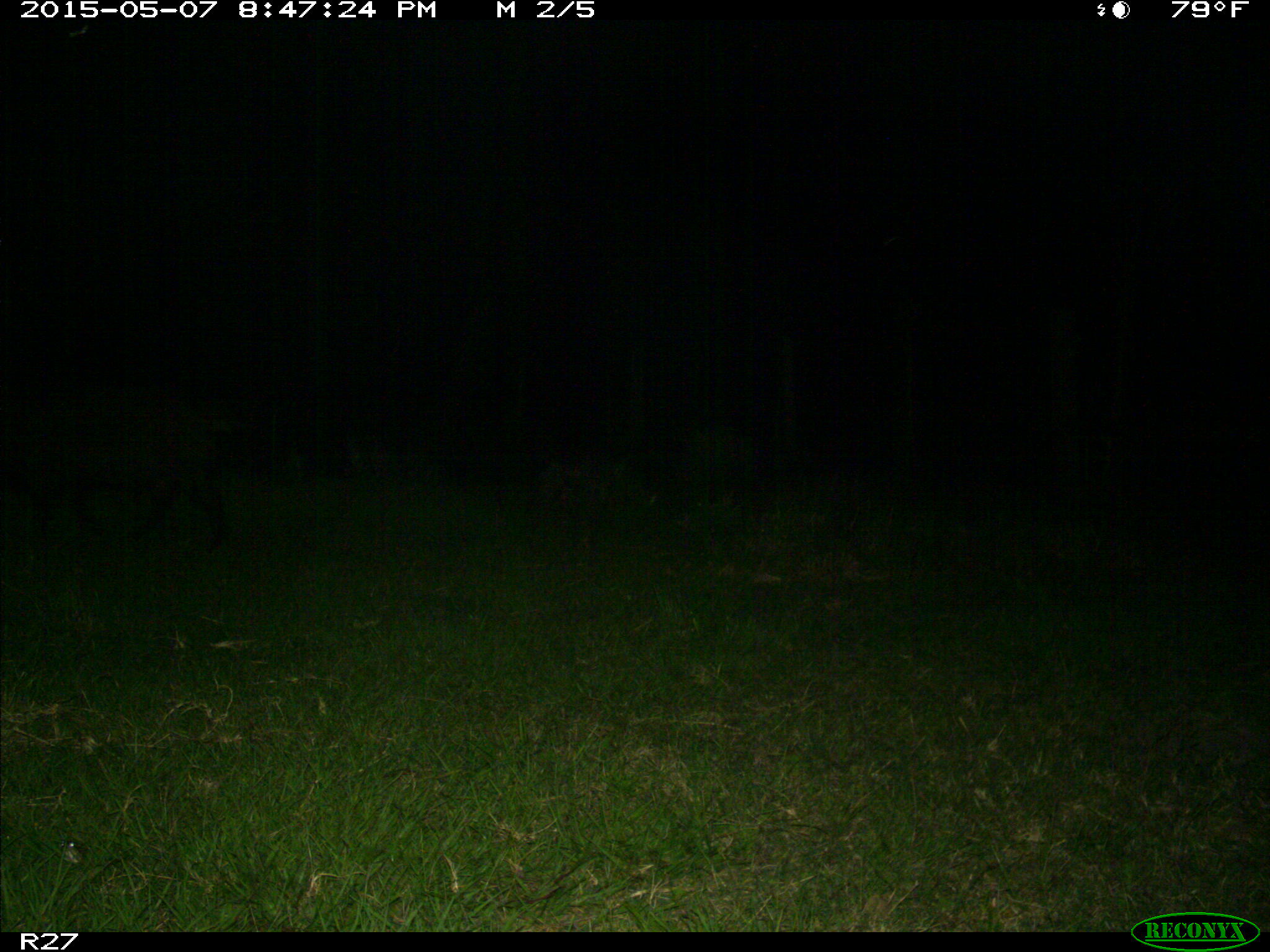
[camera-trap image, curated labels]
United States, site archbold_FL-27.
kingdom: Animalia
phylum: Chordata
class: Mammalia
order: Artiodactyla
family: Suidae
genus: Sus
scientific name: Sus scrofa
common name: wild boar